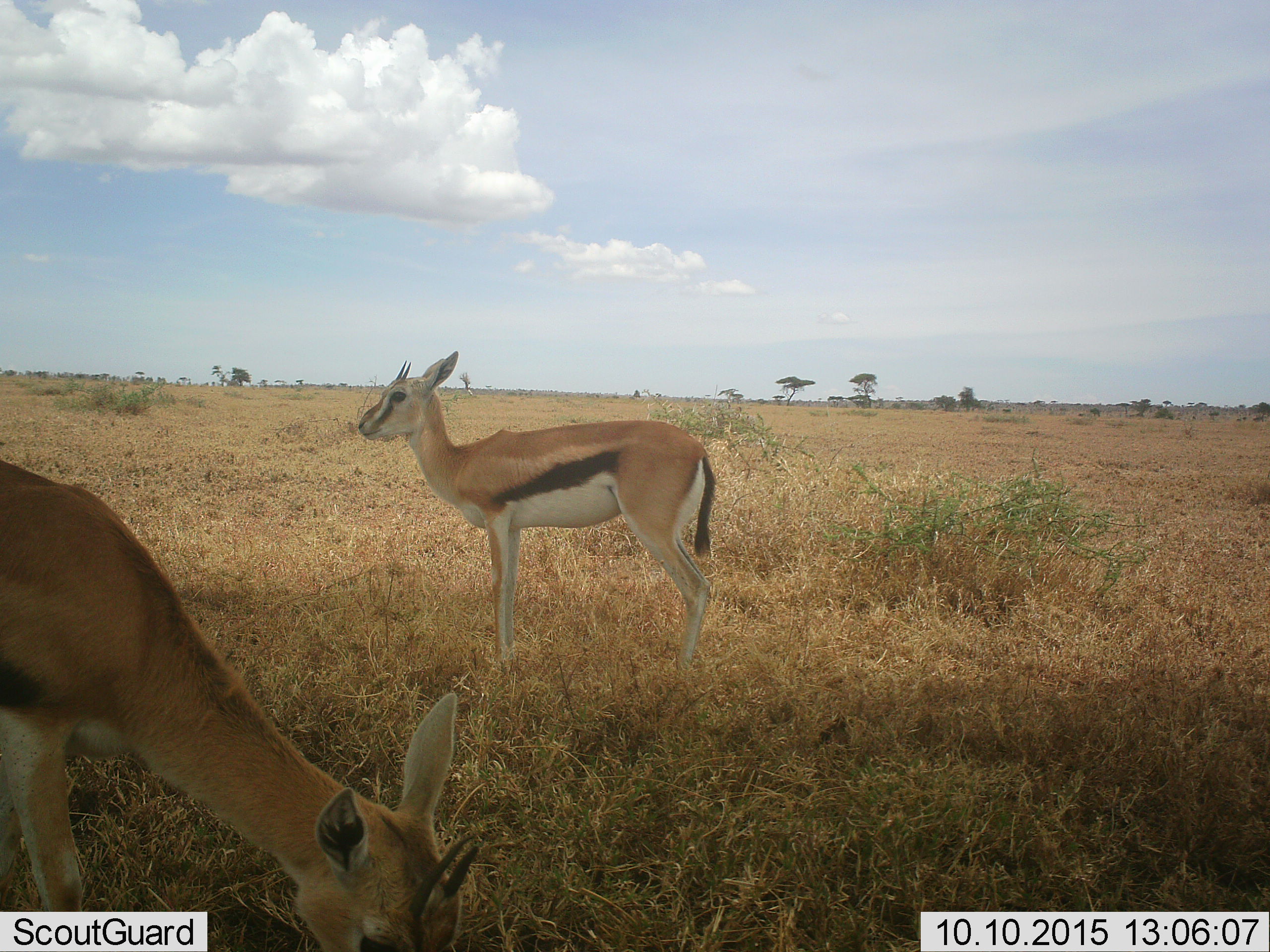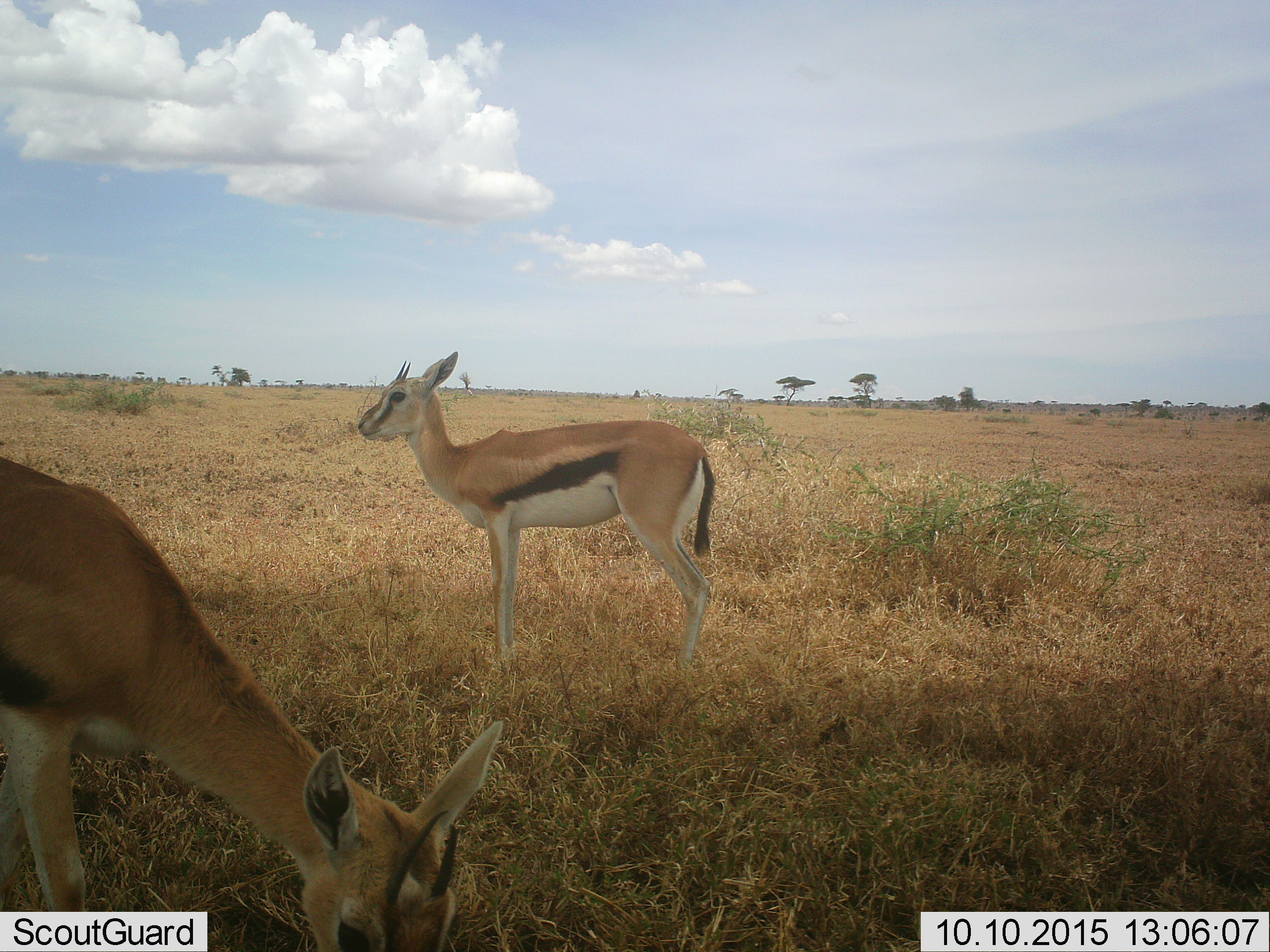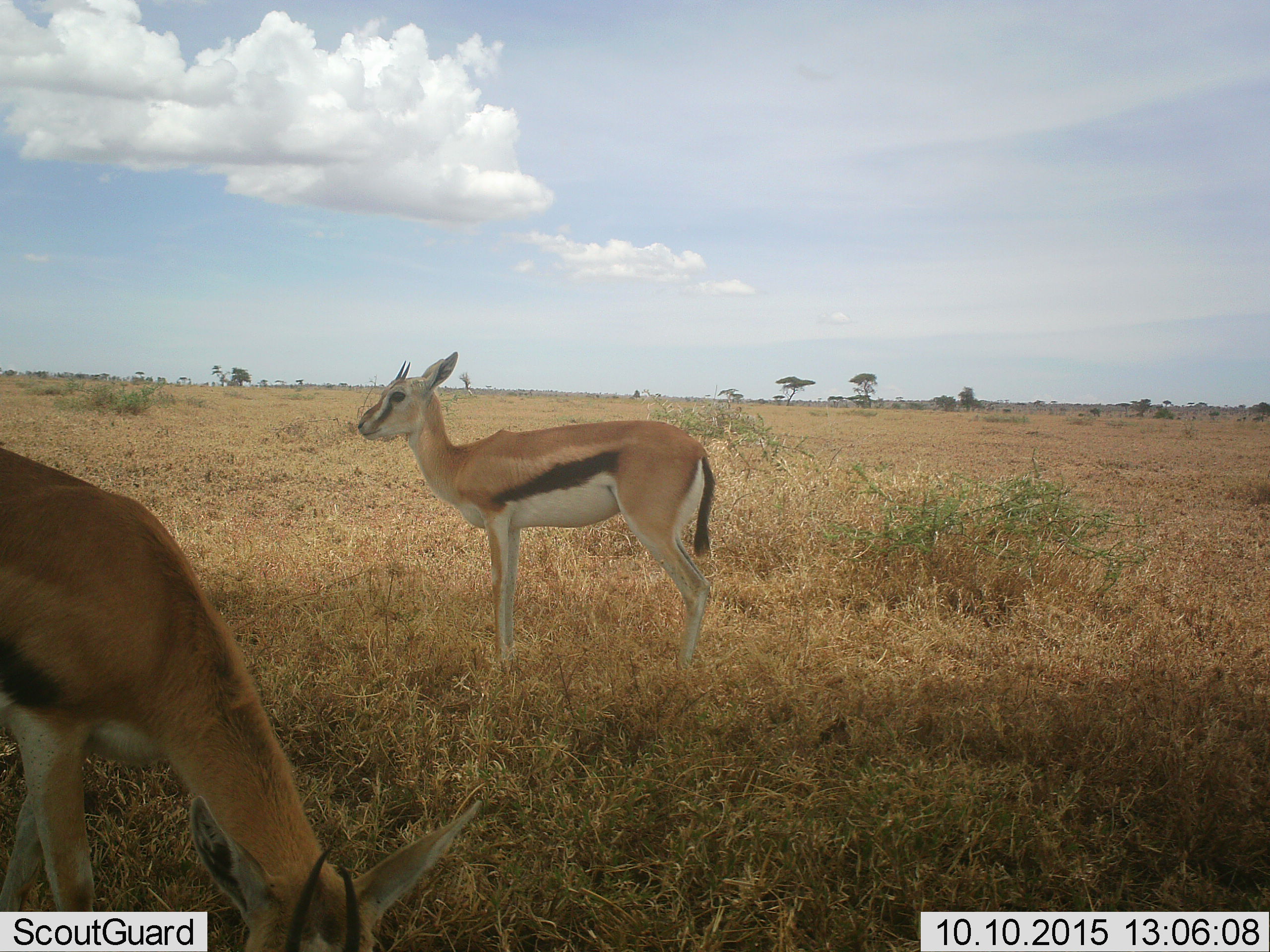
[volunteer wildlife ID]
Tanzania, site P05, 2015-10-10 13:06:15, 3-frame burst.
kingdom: Animalia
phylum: Chordata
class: Mammalia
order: Artiodactyla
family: Bovidae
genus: Eudorcas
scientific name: Eudorcas thomsonii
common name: thomson's gazelle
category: gazellethomsons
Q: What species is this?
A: Gazellethomsons (thomson's gazelle) (Eudorcas thomsonii).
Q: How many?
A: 2.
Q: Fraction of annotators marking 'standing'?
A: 100%.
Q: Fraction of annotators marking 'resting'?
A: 0%.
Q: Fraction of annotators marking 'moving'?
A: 0%.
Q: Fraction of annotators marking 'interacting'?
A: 0%.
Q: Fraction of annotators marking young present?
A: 17%.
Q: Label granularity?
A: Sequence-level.